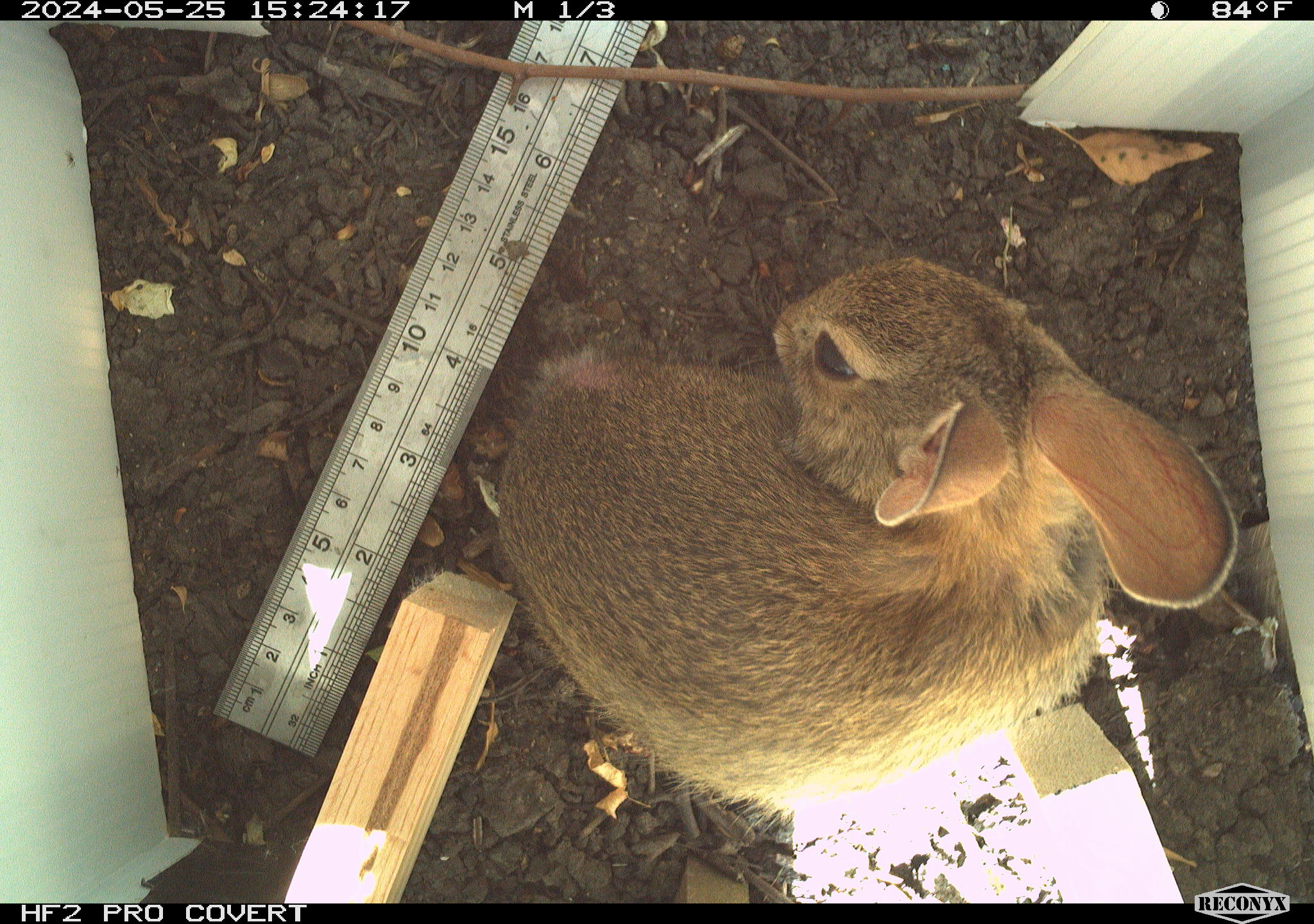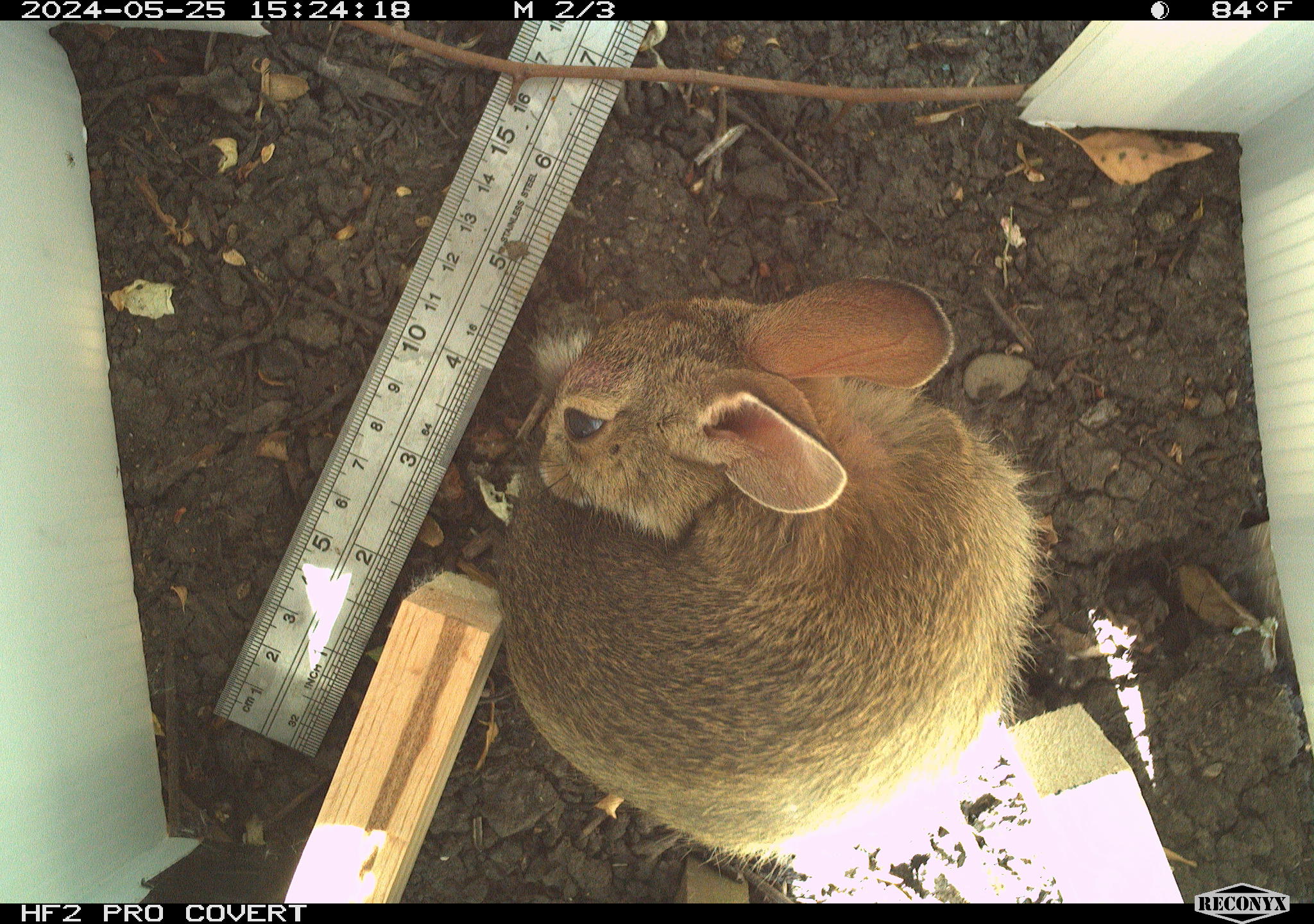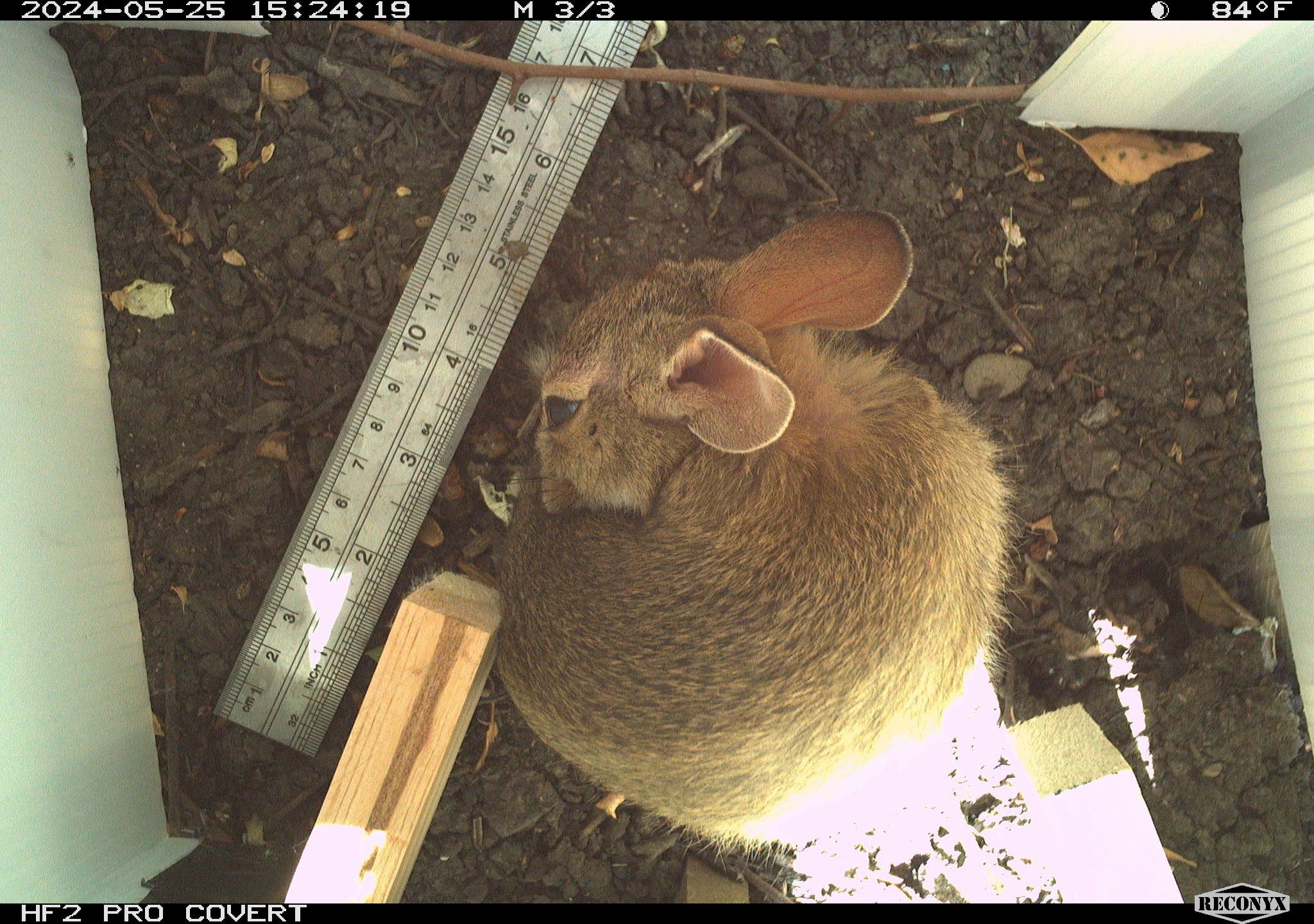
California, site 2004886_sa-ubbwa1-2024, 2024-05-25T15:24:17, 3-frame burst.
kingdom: Animalia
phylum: Chordata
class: Mammalia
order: Lagomorpha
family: Leporidae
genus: Sylvilagus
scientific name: Sylvilagus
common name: cottontail rabbits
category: sylvilagus species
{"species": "sylvilagus species (cottontail rabbits) (Sylvilagus)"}